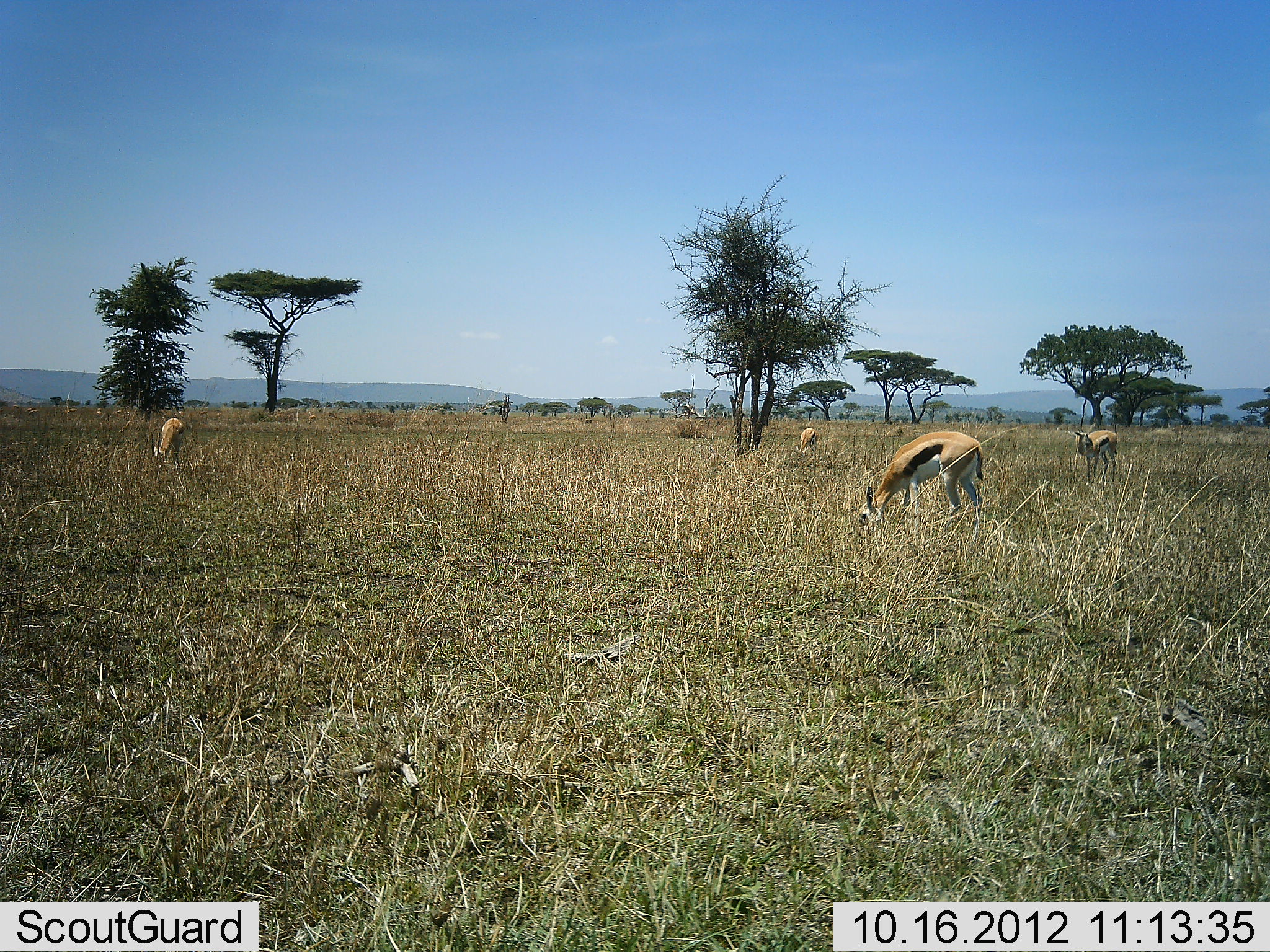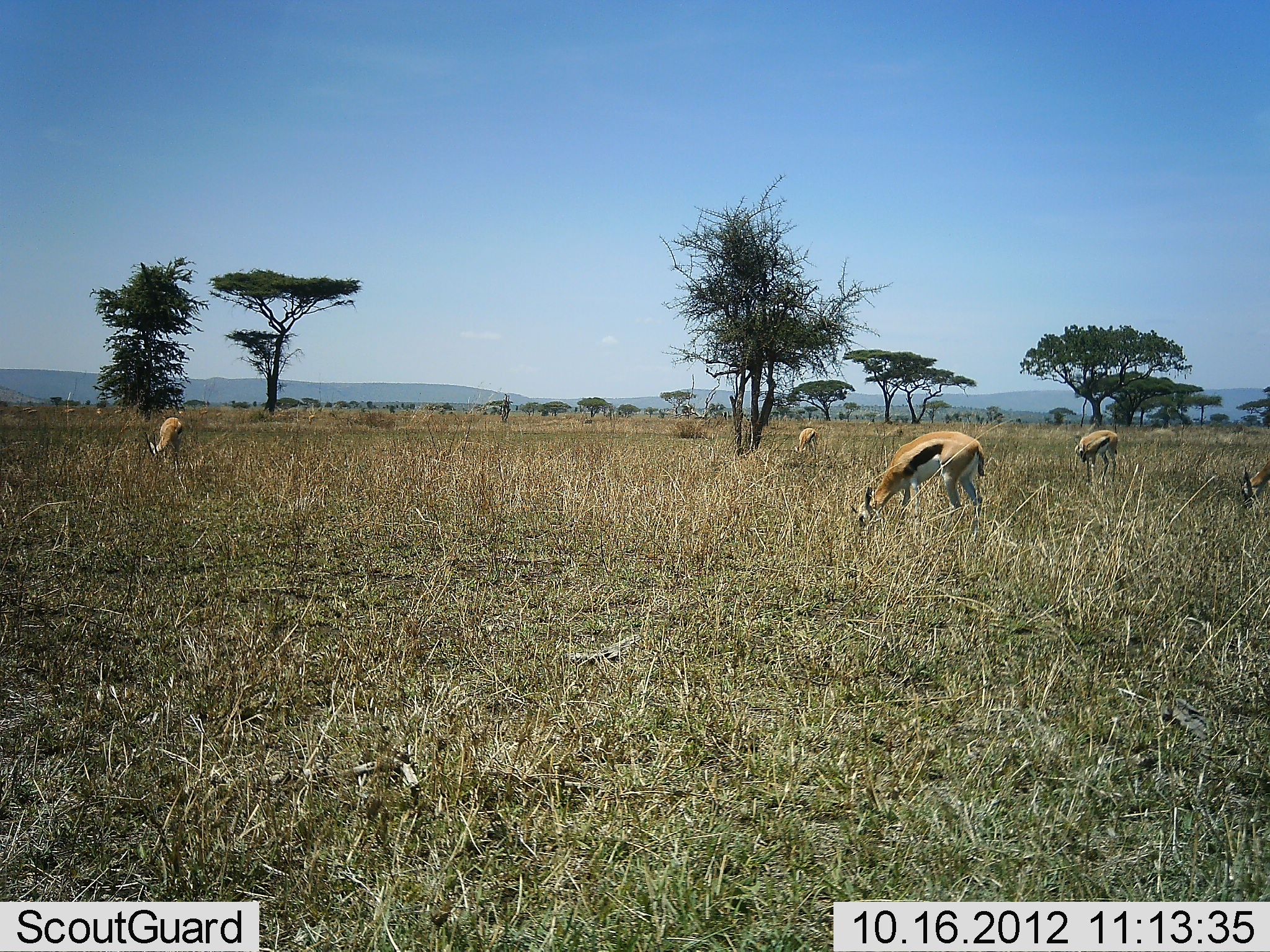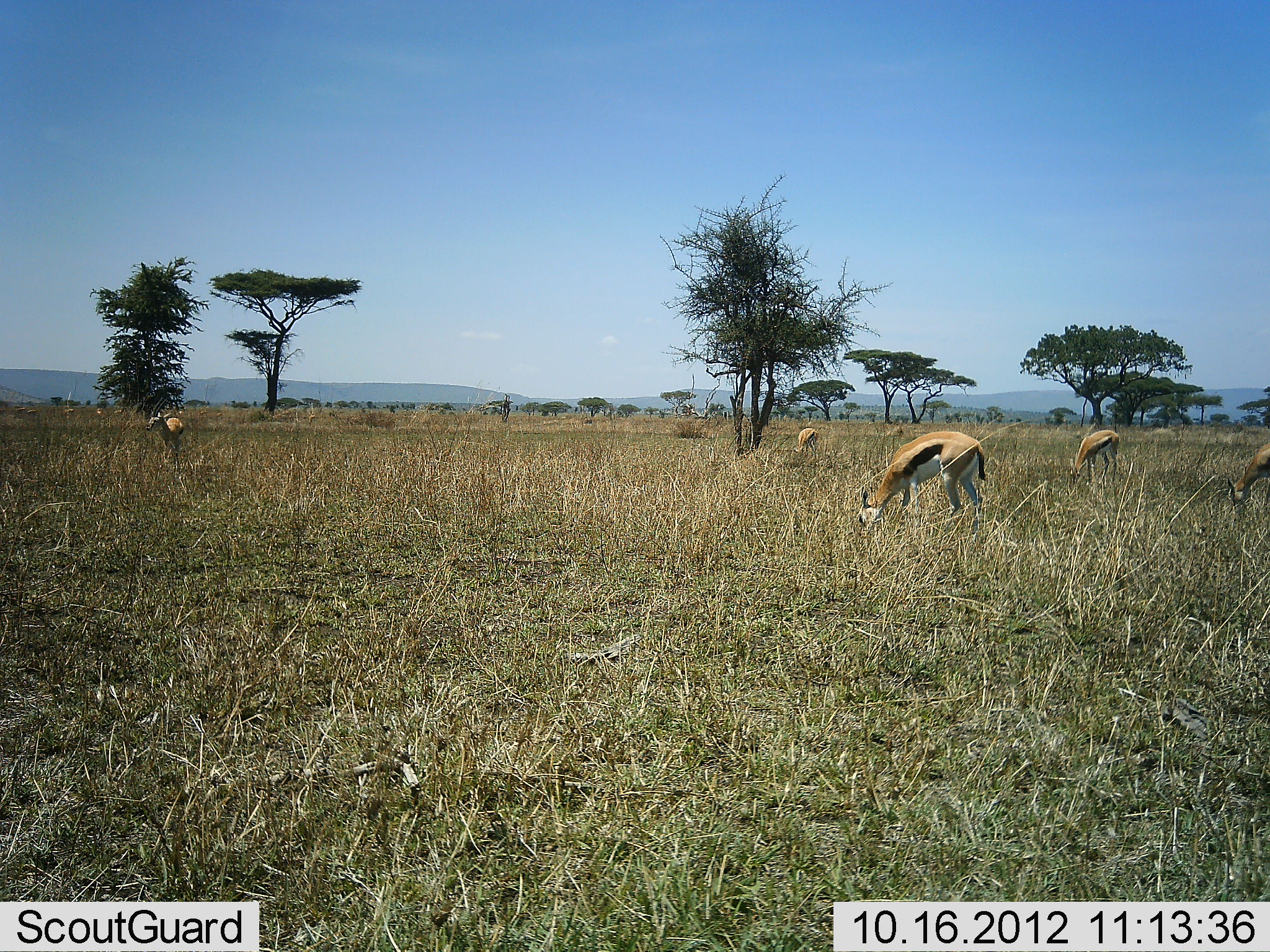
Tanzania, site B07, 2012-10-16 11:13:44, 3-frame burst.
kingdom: Animalia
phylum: Chordata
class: Mammalia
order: Artiodactyla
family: Bovidae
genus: Eudorcas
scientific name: Eudorcas thomsonii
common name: thomson's gazelle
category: gazellethomsons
Gazellethomsons (thomson's gazelle) (Eudorcas thomsonii), count 6. Behavior (volunteer vote fractions): standing 20%, resting 0%, moving 10%, interacting 0%. Young present (vote fraction): 0%. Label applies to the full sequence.